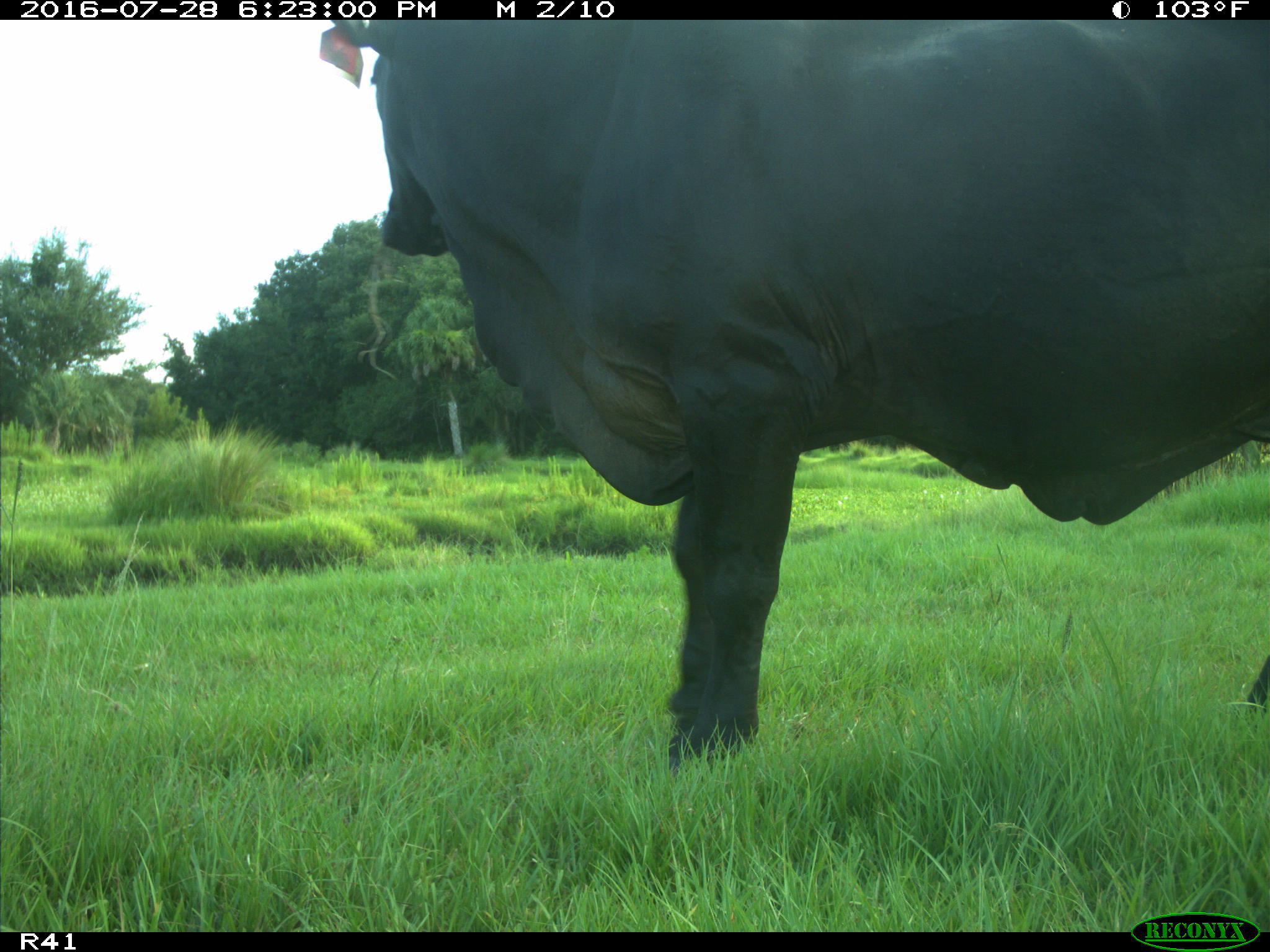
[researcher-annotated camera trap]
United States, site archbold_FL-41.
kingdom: Animalia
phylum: Chordata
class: Mammalia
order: Artiodactyla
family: Bovidae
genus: Bos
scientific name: Bos taurus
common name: domestic cow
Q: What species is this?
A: Bos taurus (domestic cow).